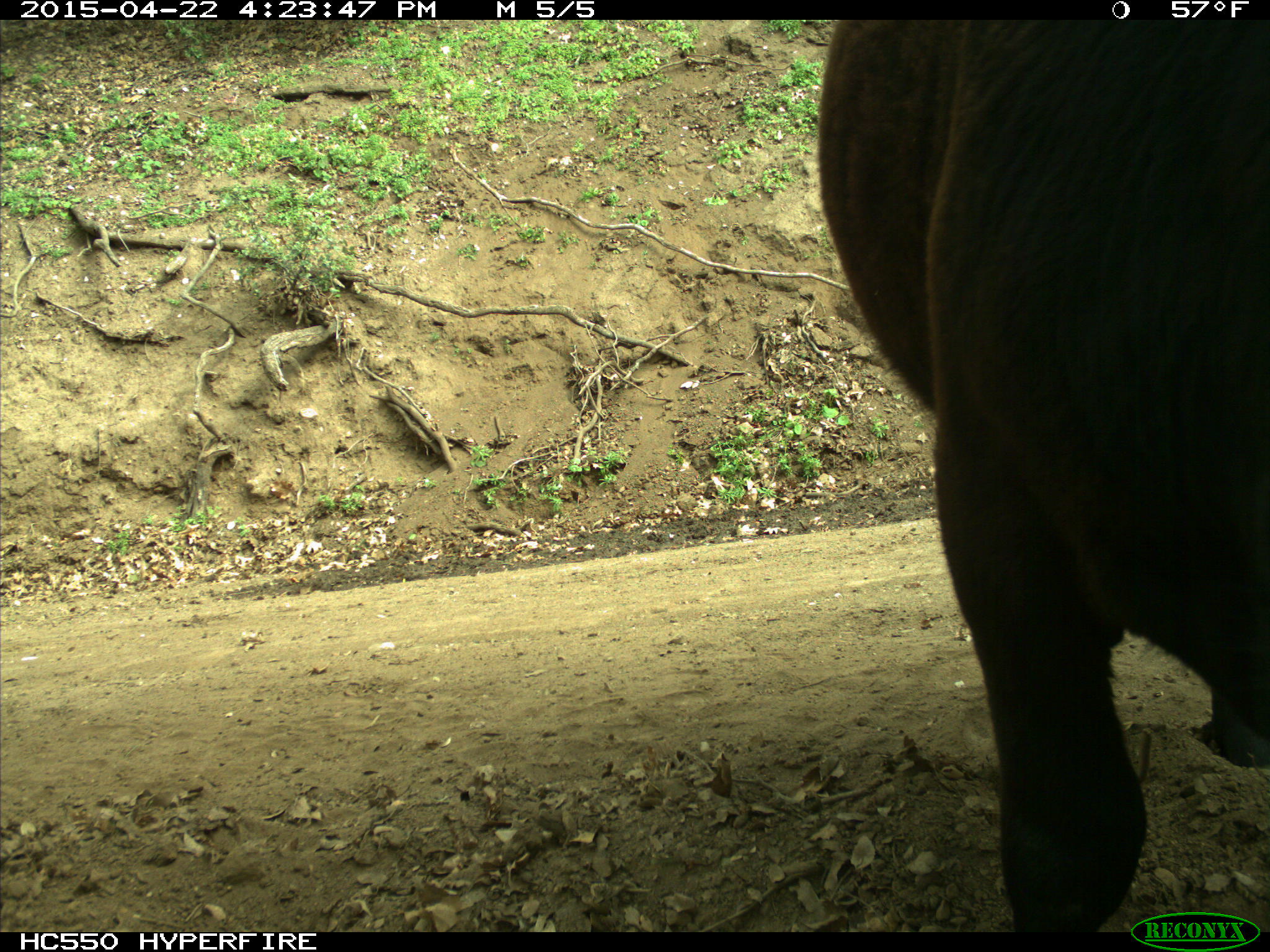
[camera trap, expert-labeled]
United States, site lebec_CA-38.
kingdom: Animalia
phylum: Chordata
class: Mammalia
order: Artiodactyla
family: Bovidae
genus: Bos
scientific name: Bos taurus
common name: domestic cow